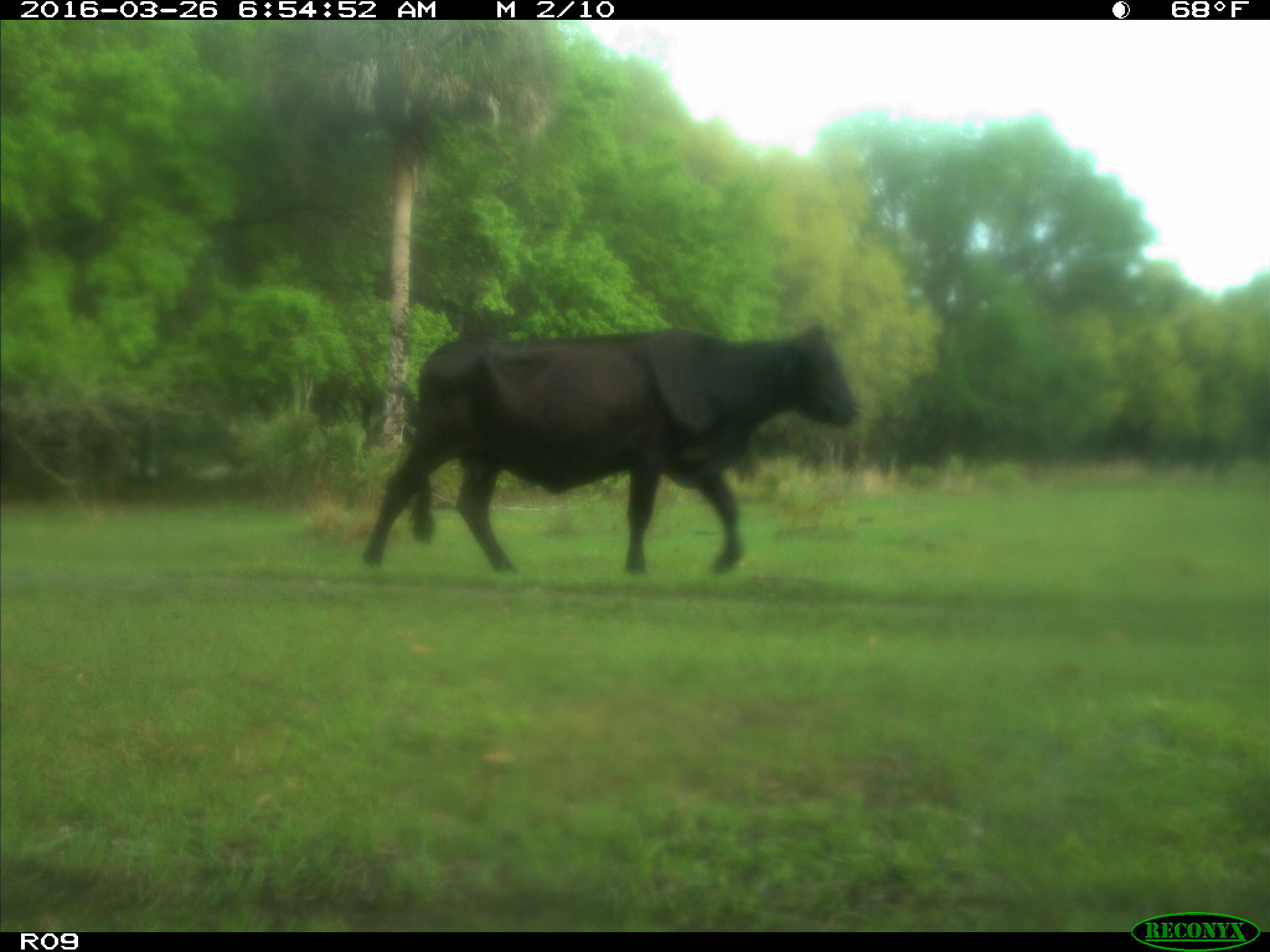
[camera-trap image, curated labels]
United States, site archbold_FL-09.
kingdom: Animalia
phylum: Chordata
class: Mammalia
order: Artiodactyla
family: Bovidae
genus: Bos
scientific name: Bos taurus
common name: domestic cow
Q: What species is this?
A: Bos taurus (domestic cow).